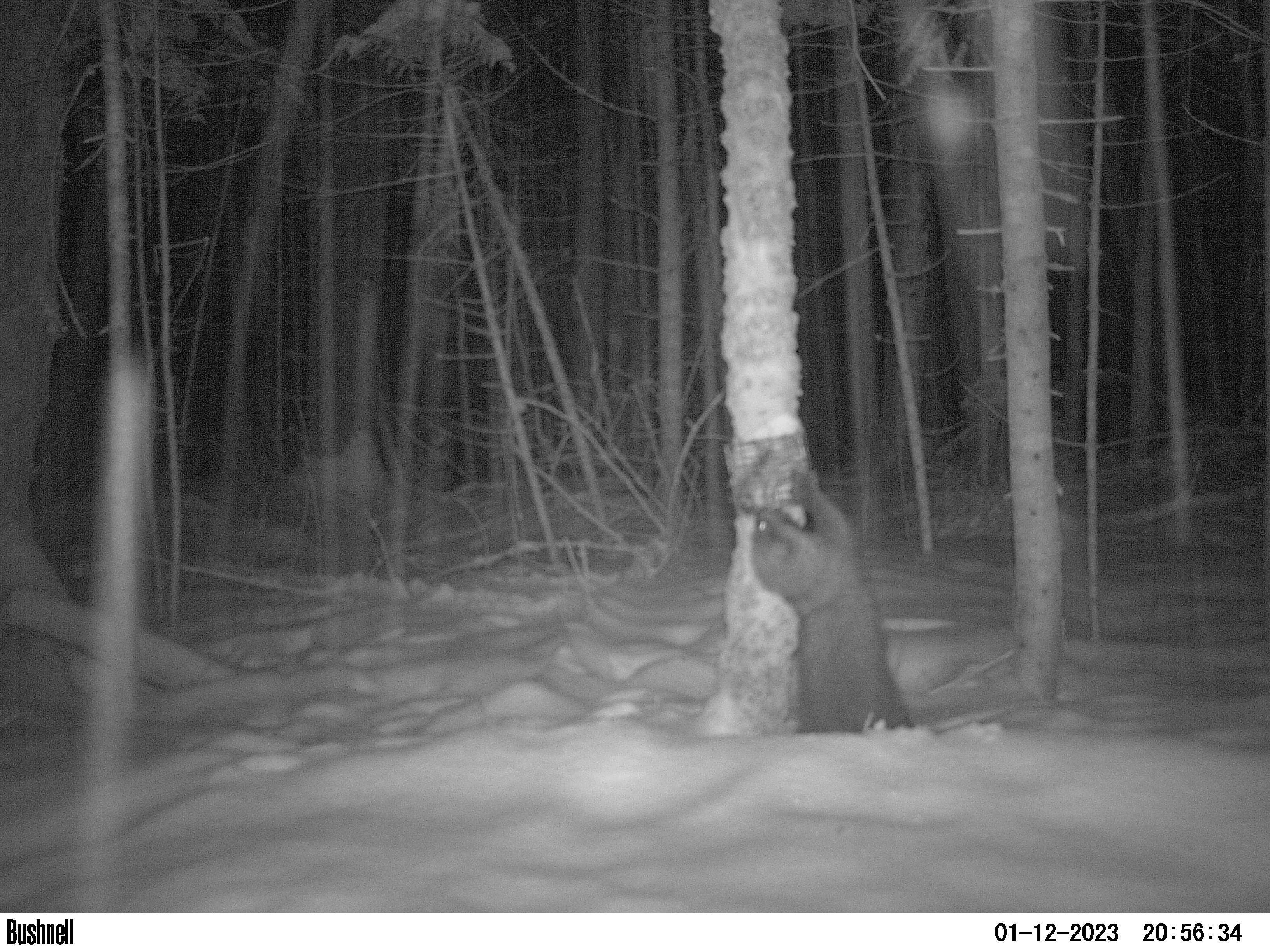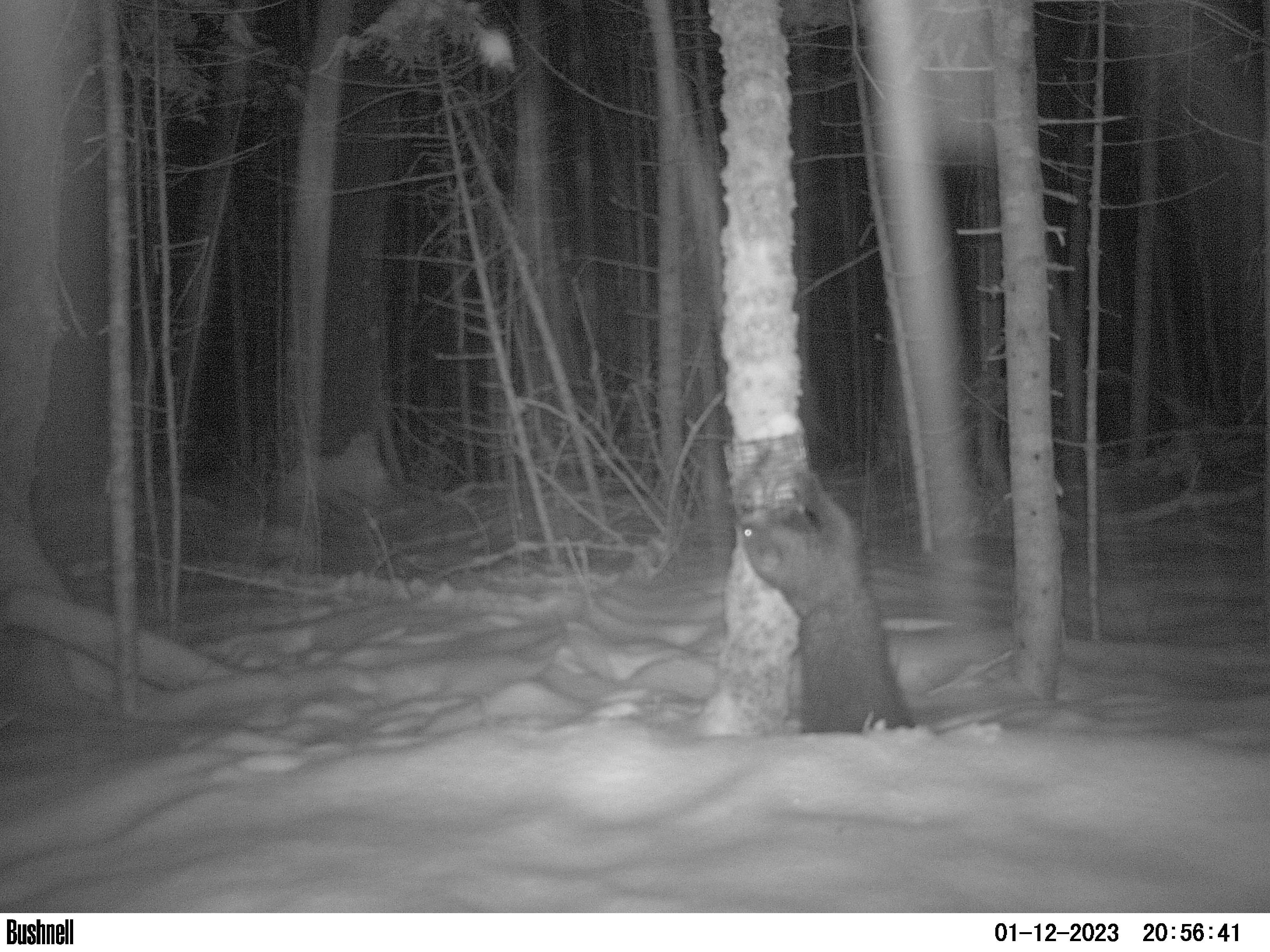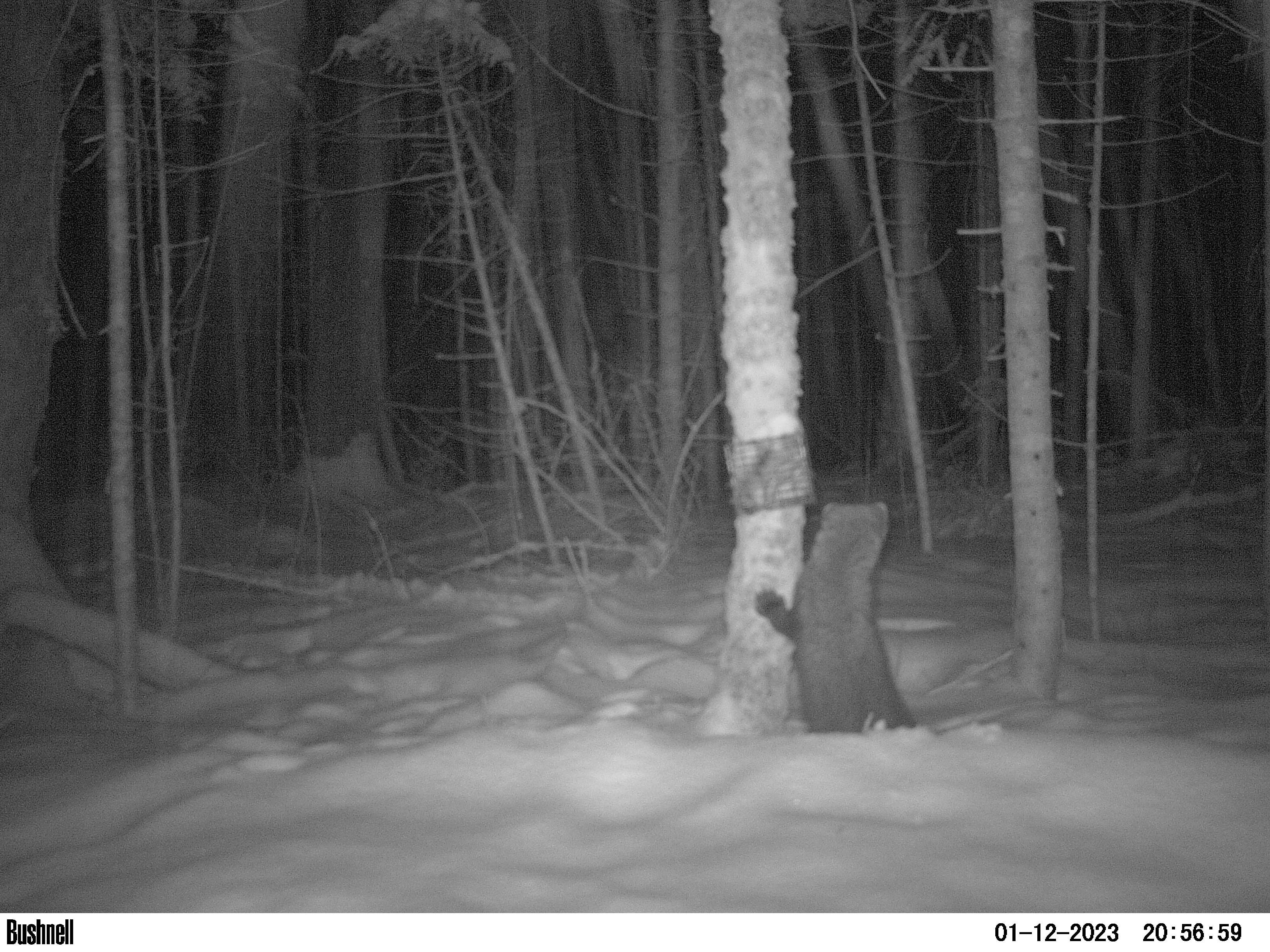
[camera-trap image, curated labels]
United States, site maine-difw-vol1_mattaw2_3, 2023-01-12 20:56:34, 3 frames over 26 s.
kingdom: Animalia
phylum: Chordata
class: Mammalia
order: Carnivora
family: Mustelidae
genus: Pekania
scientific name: Pekania pennanti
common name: fisher